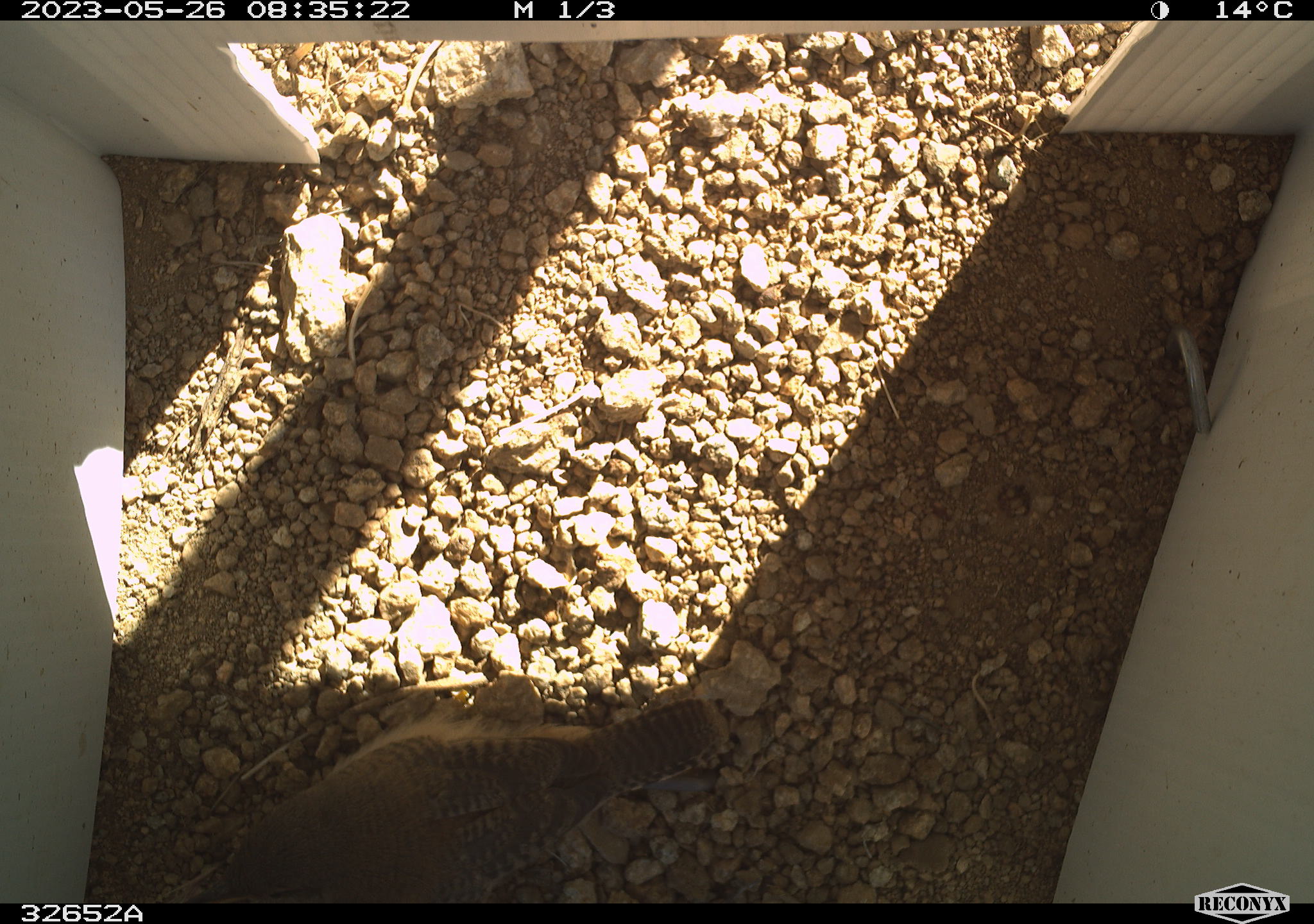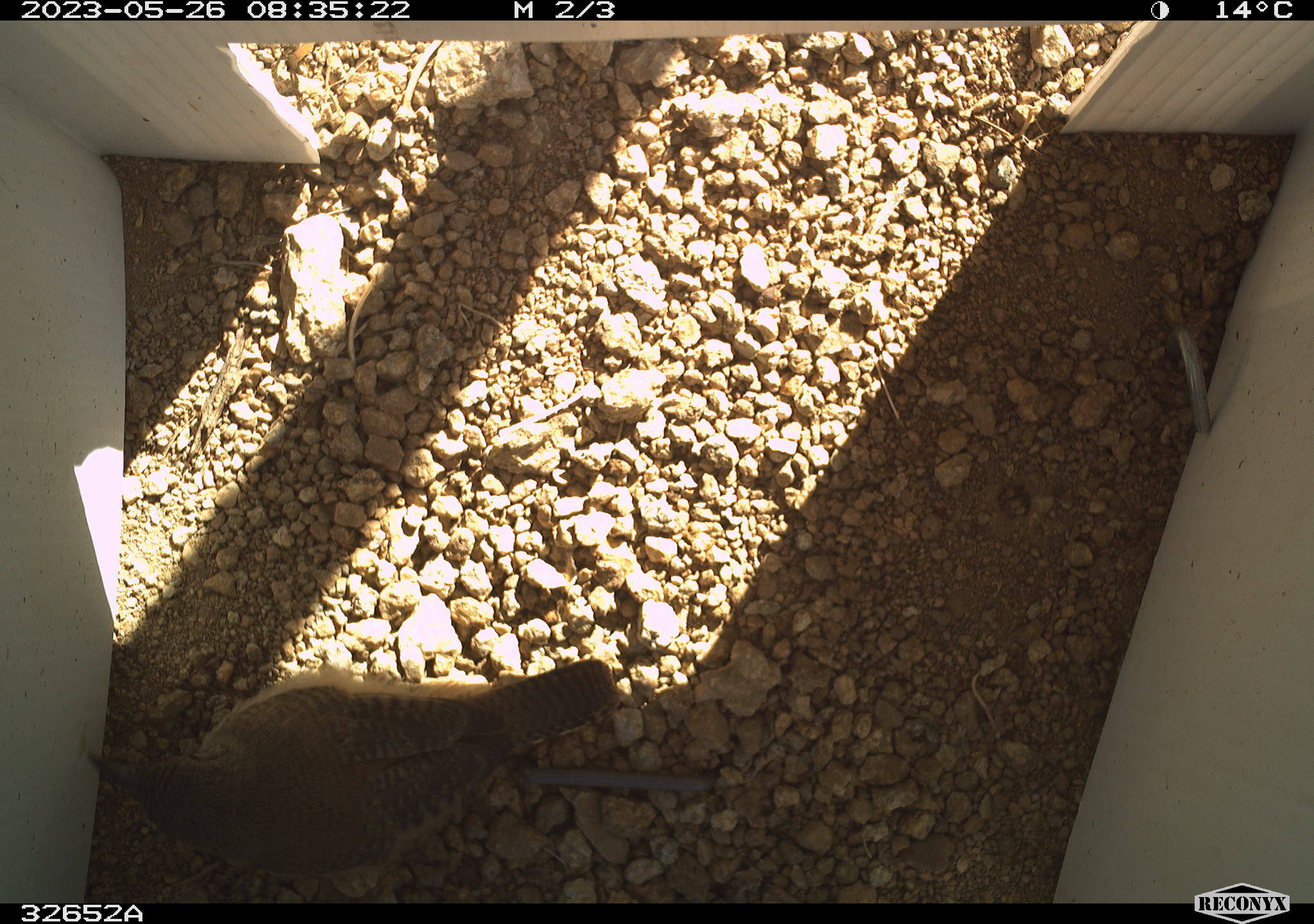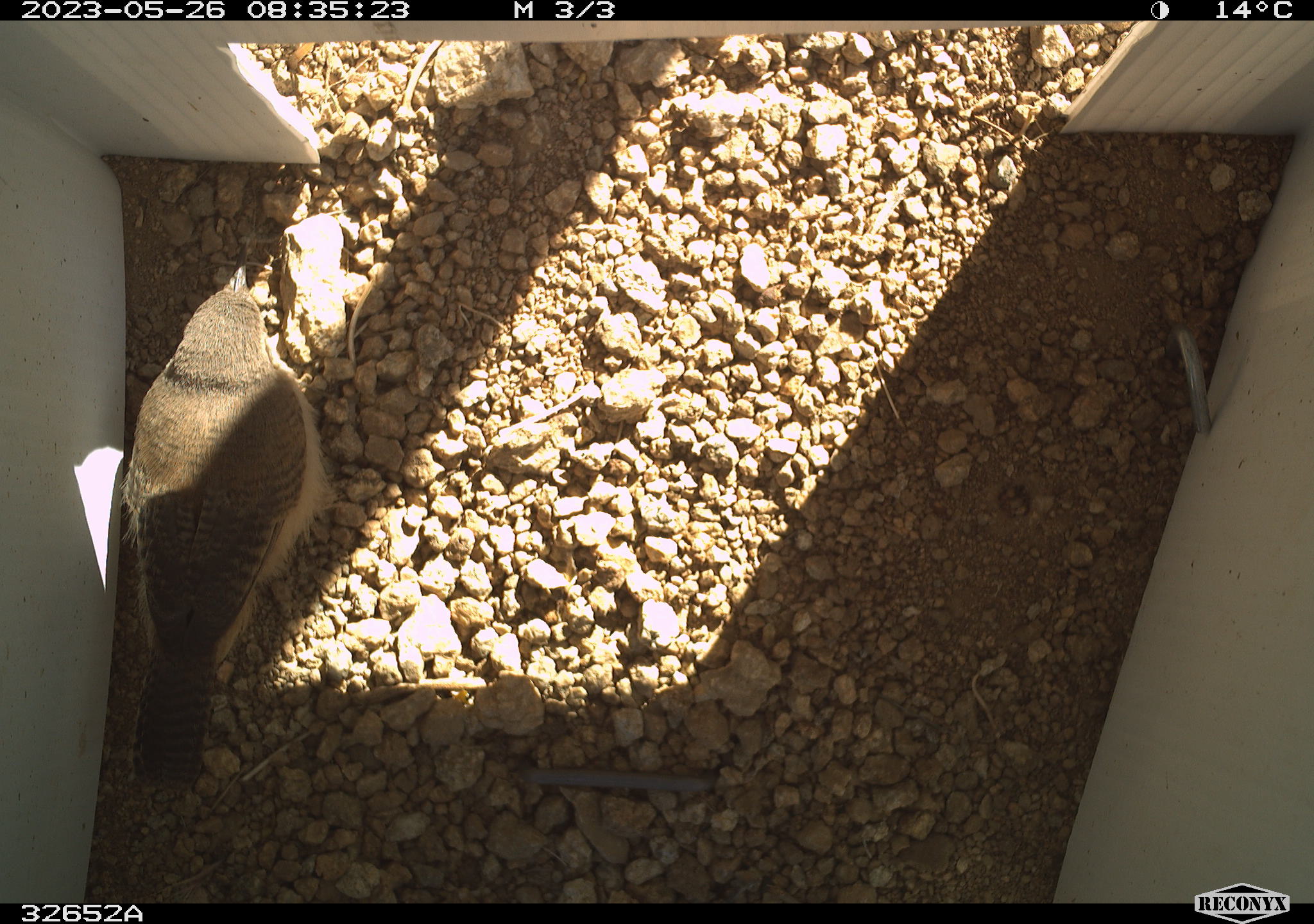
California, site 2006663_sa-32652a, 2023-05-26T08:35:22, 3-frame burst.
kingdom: Animalia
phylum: Chordata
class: Aves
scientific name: Aves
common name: bird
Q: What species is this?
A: Bird (Aves).